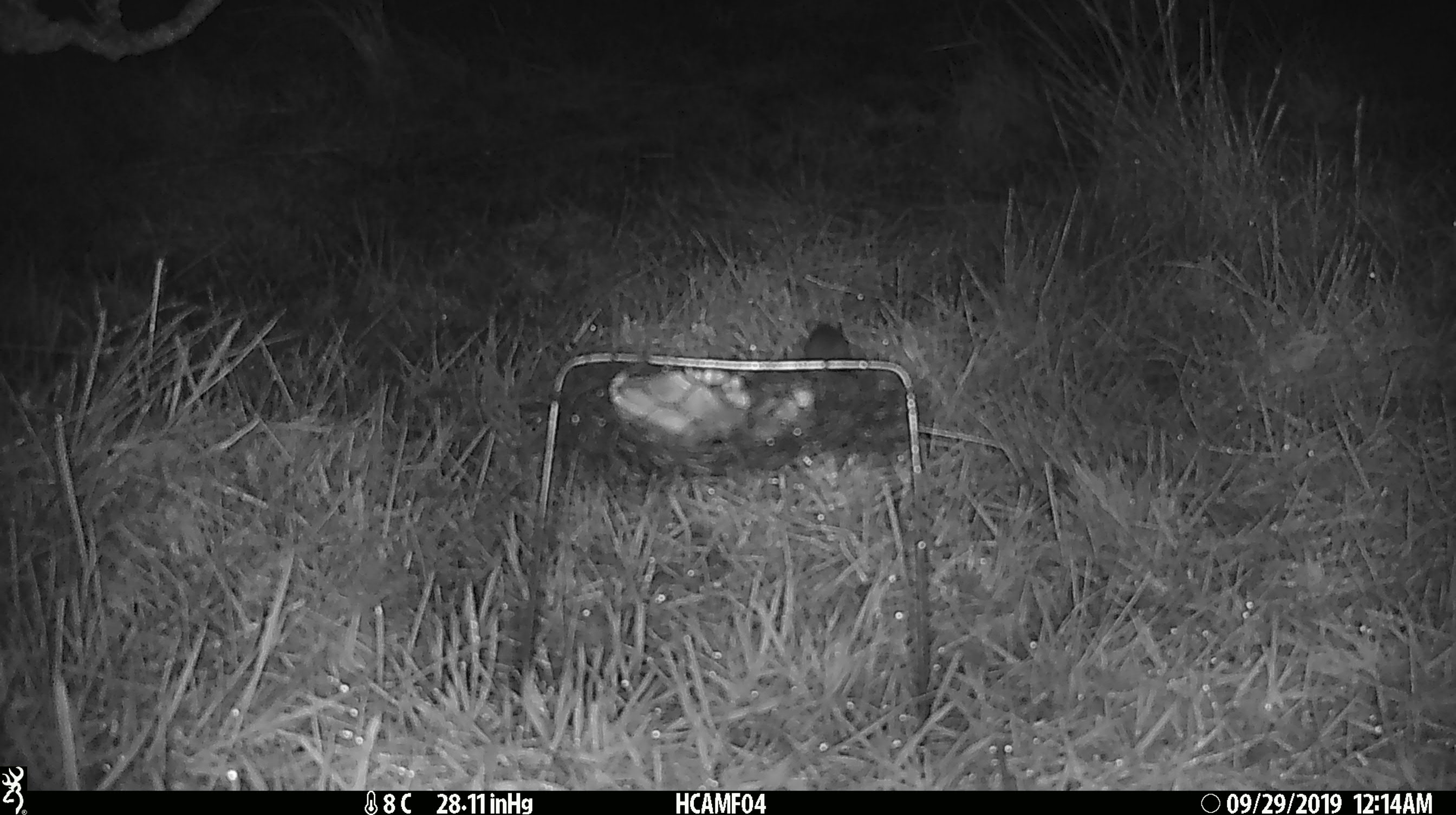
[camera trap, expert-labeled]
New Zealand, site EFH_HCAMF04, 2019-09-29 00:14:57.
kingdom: Animalia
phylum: Chordata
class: Mammalia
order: Rodentia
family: Muridae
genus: Mus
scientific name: Mus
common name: mouse